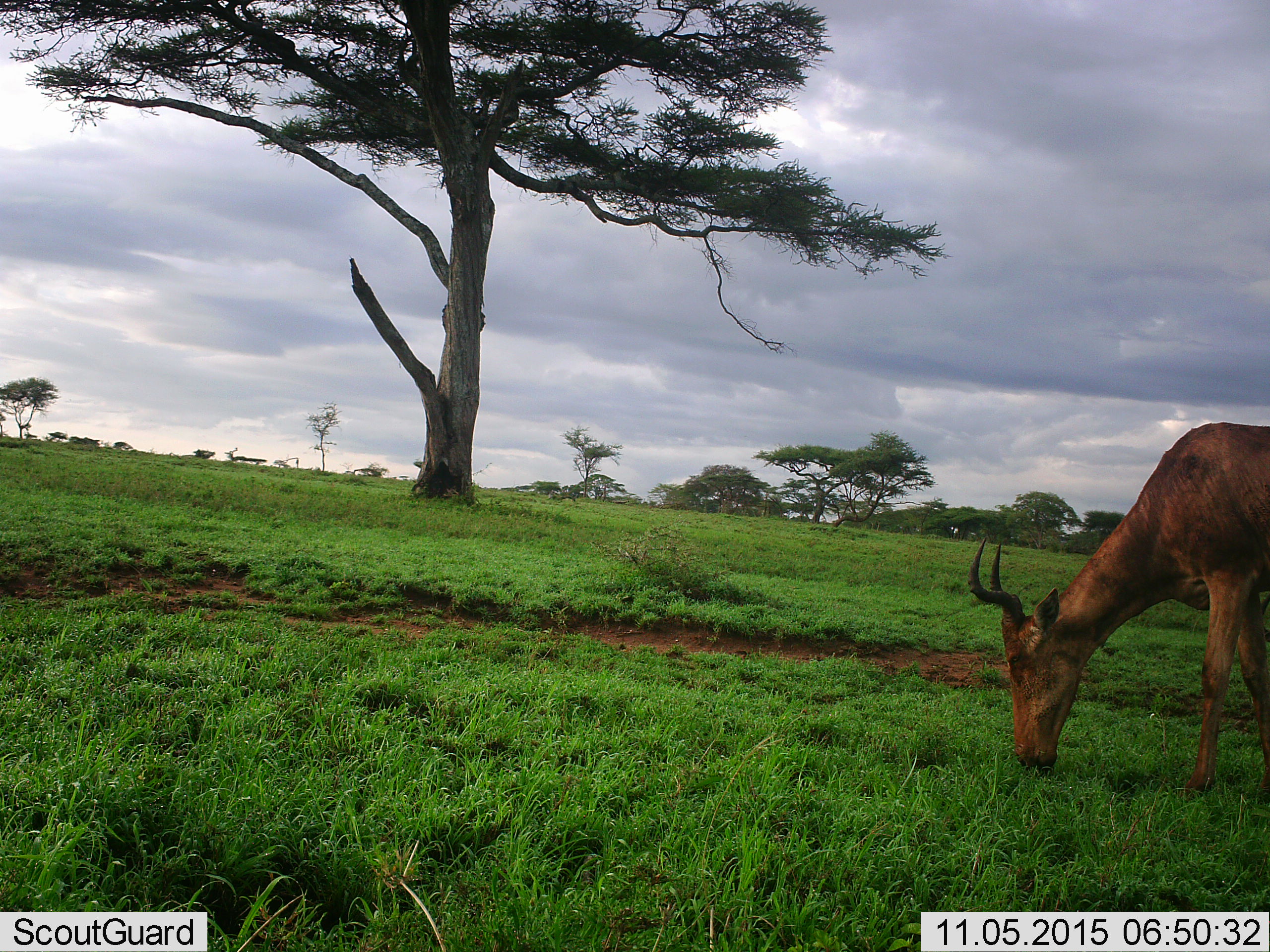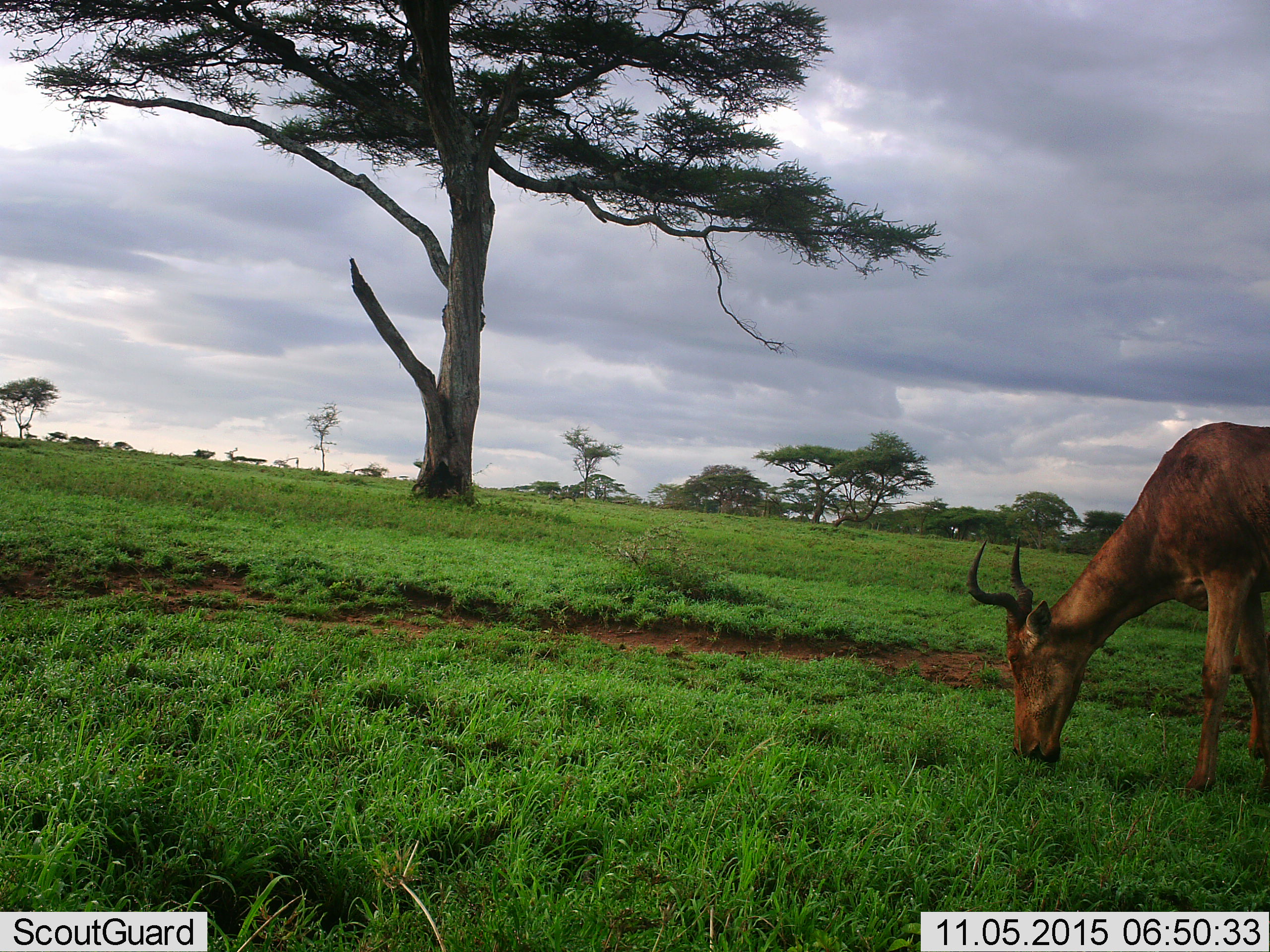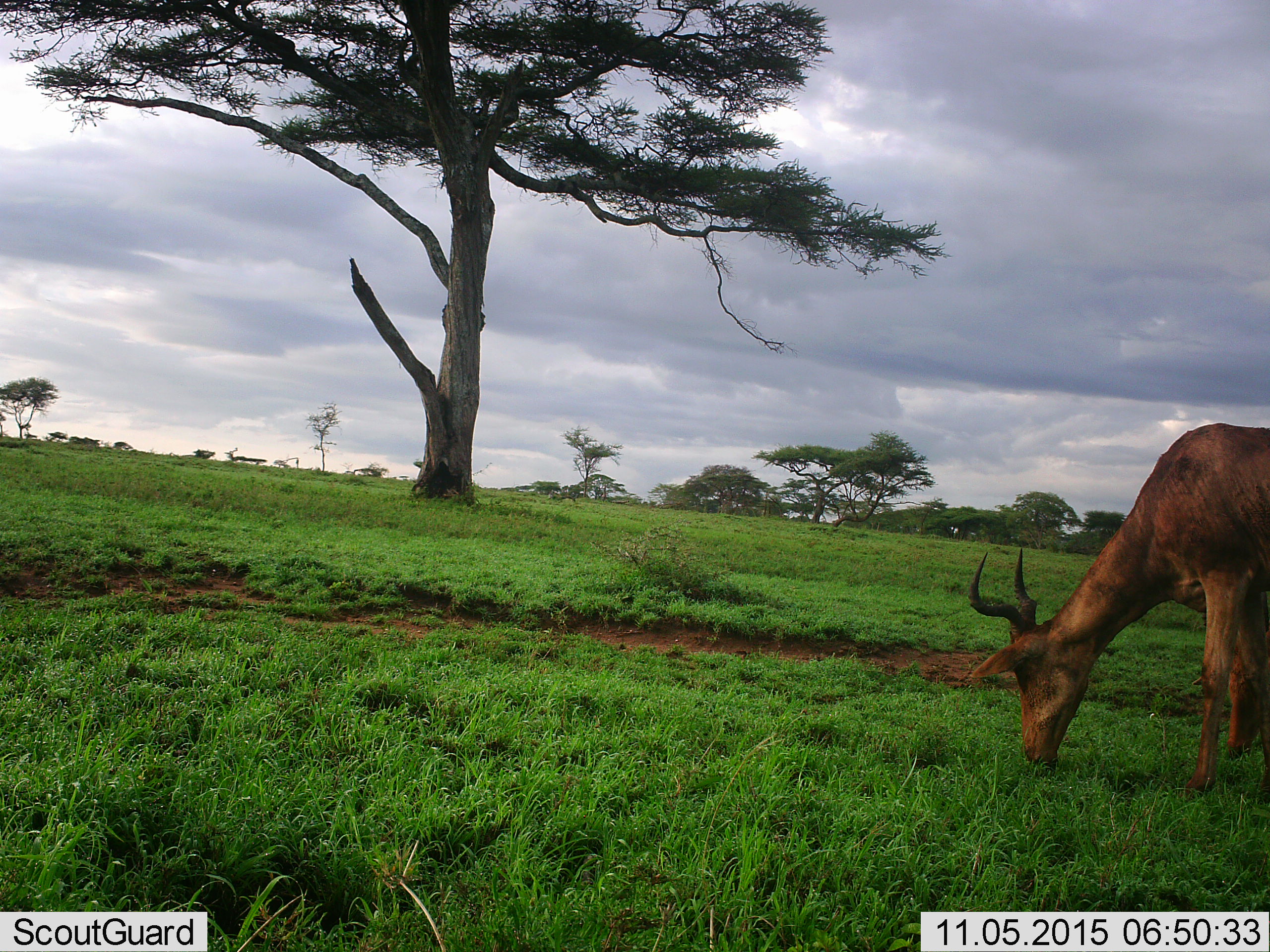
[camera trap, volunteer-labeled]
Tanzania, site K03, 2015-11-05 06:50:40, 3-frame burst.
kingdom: Animalia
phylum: Chordata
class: Mammalia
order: Artiodactyla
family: Bovidae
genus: Alcelaphus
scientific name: Alcelaphus buselaphus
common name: hartebeest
Hartebeest (Alcelaphus buselaphus), count 1. Behavior (volunteer vote fractions): standing 10%, resting 0%, moving 10%, interacting 0%. Young present (vote fraction): 0%. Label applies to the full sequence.